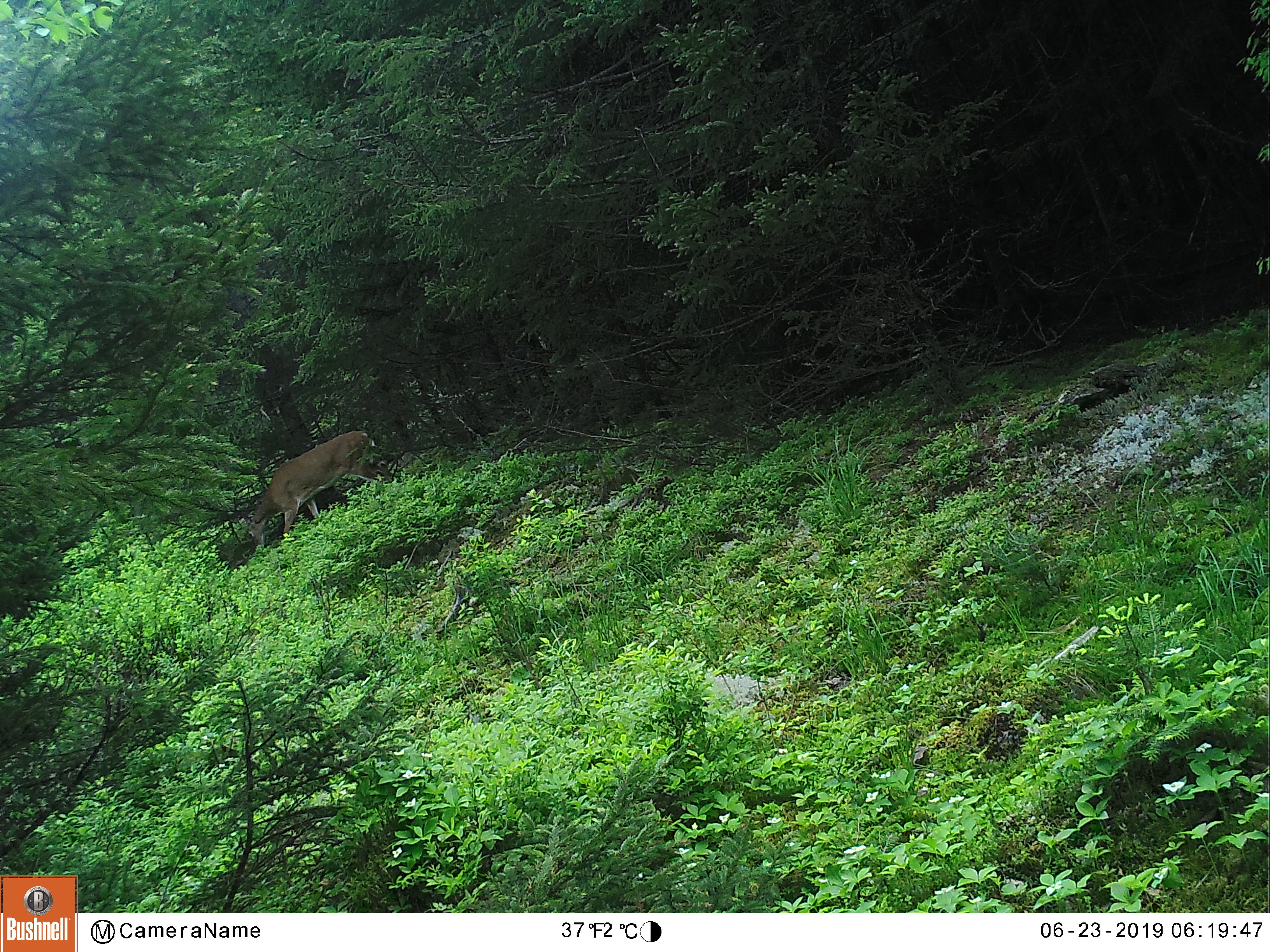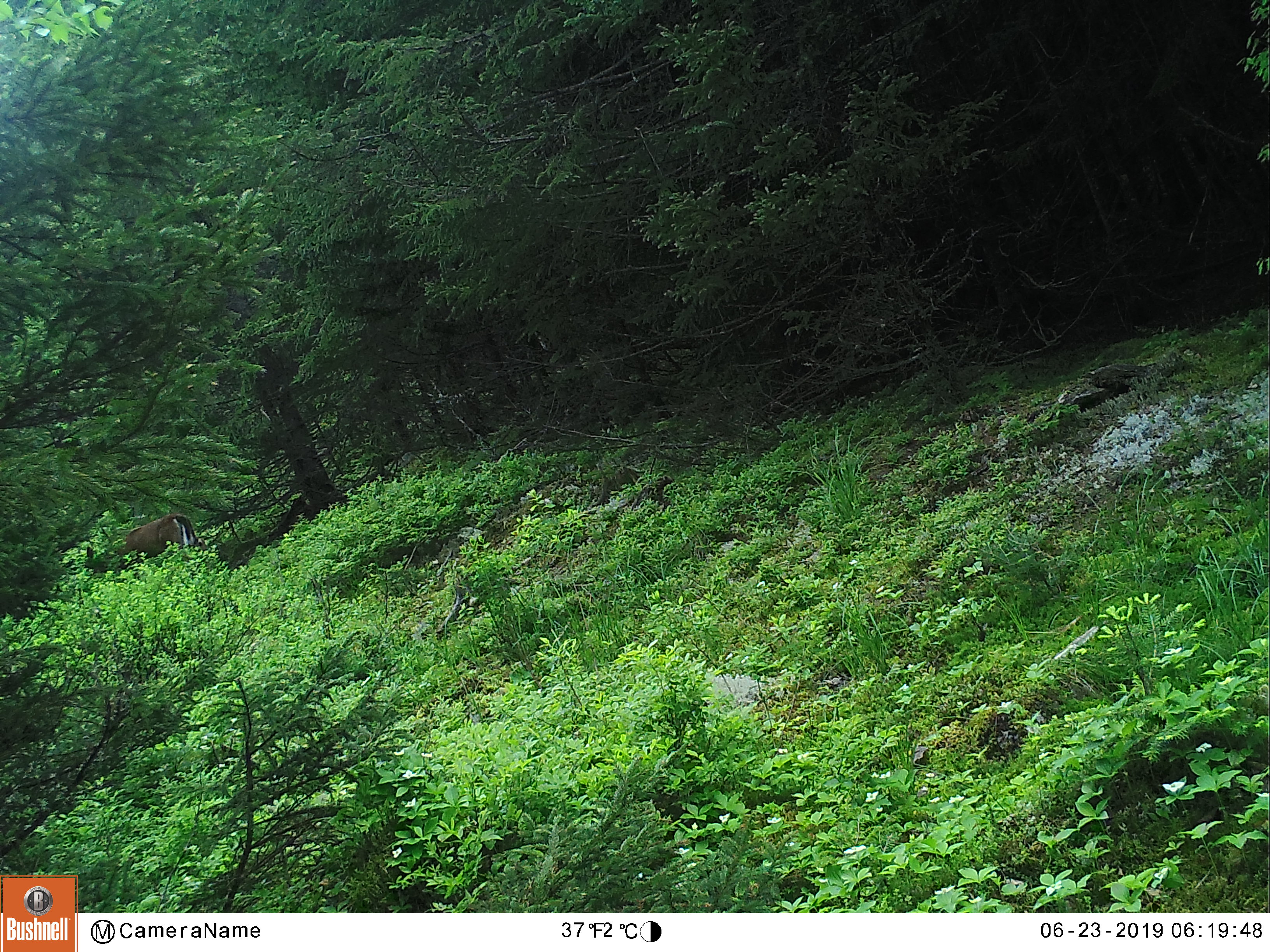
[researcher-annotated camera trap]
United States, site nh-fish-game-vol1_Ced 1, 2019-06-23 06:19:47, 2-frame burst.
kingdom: Animalia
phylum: Chordata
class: Mammalia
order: Artiodactyla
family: Cervidae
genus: Odocoileus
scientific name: Odocoileus virginianus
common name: white-tailed deer